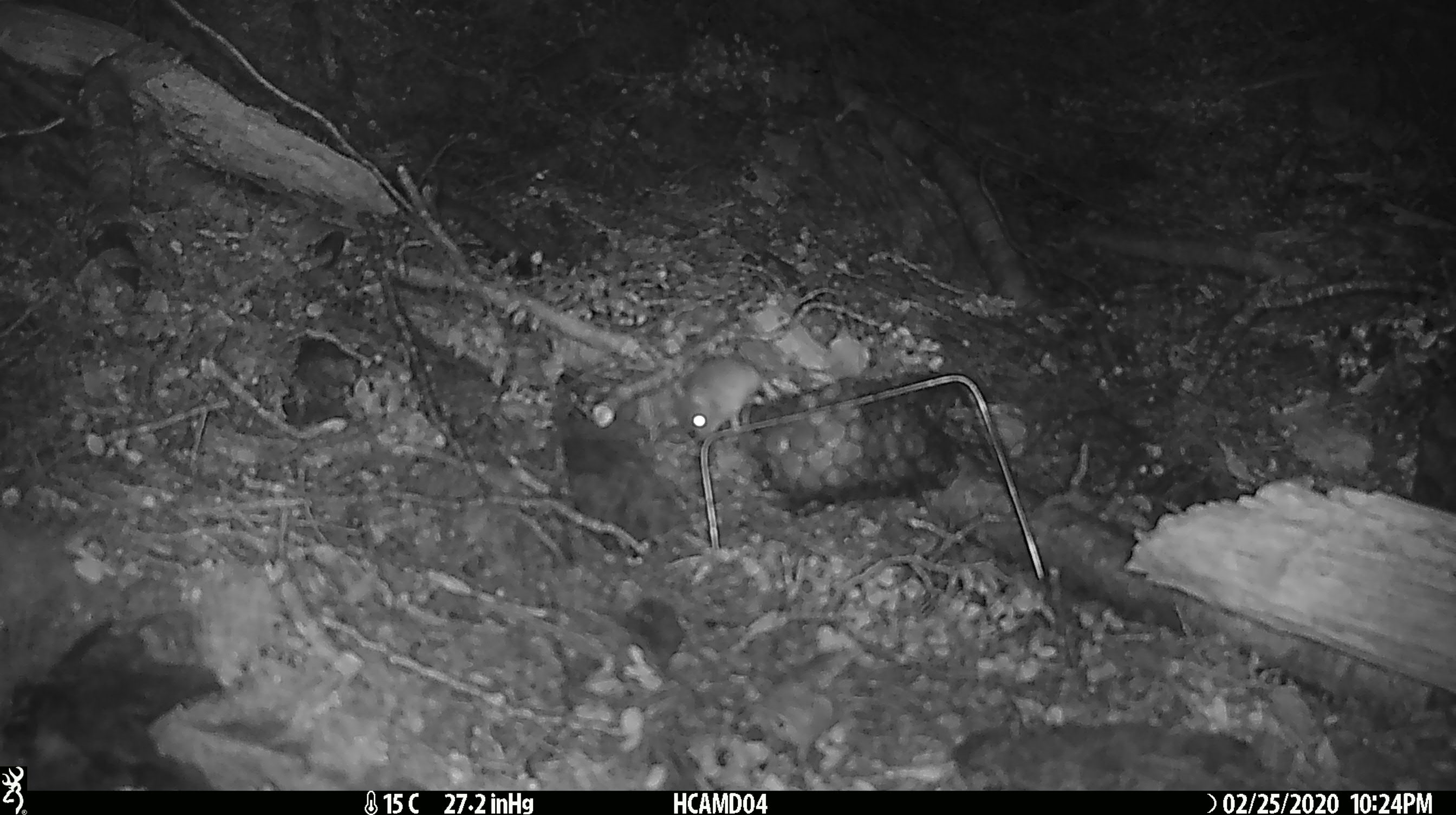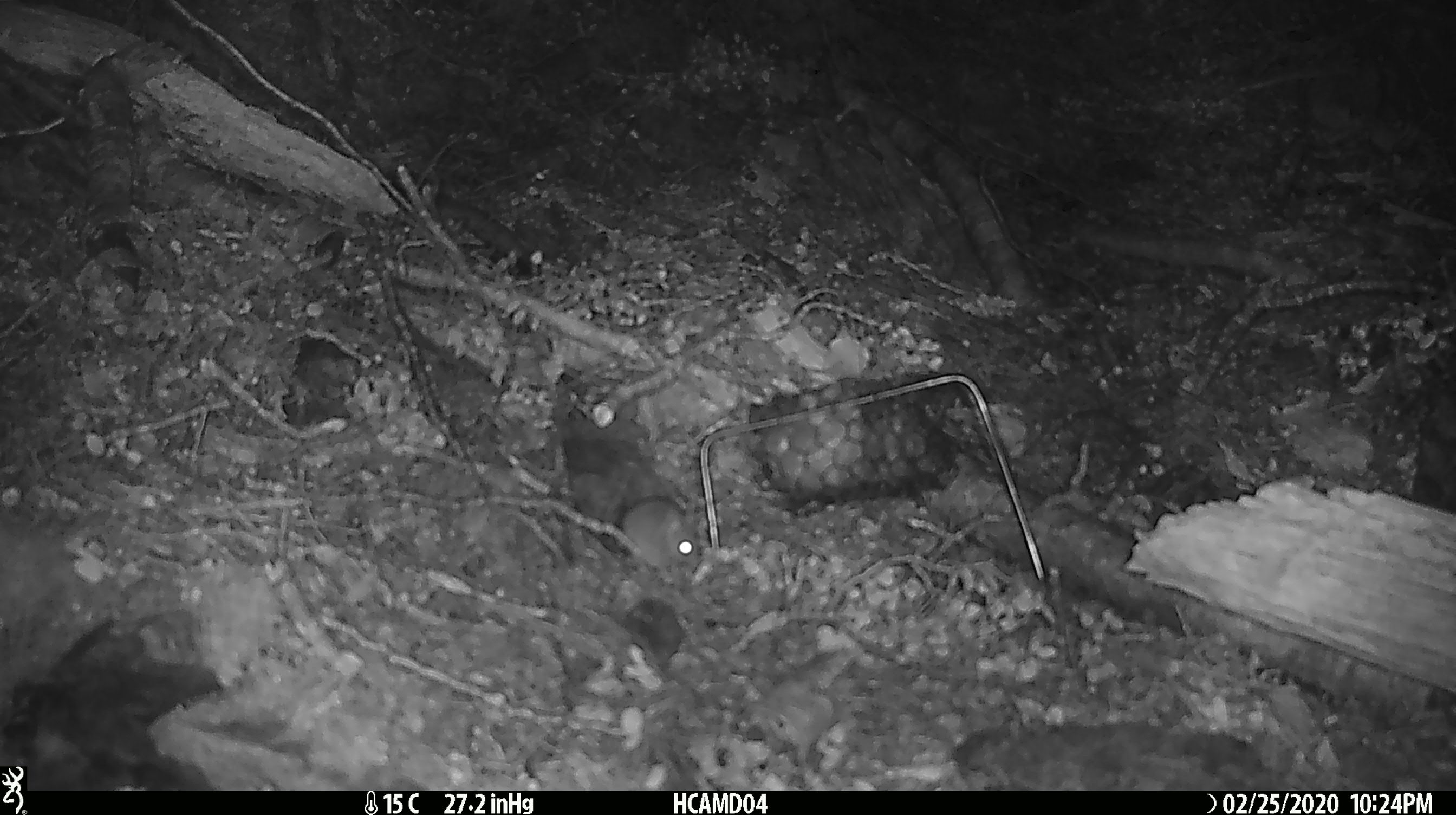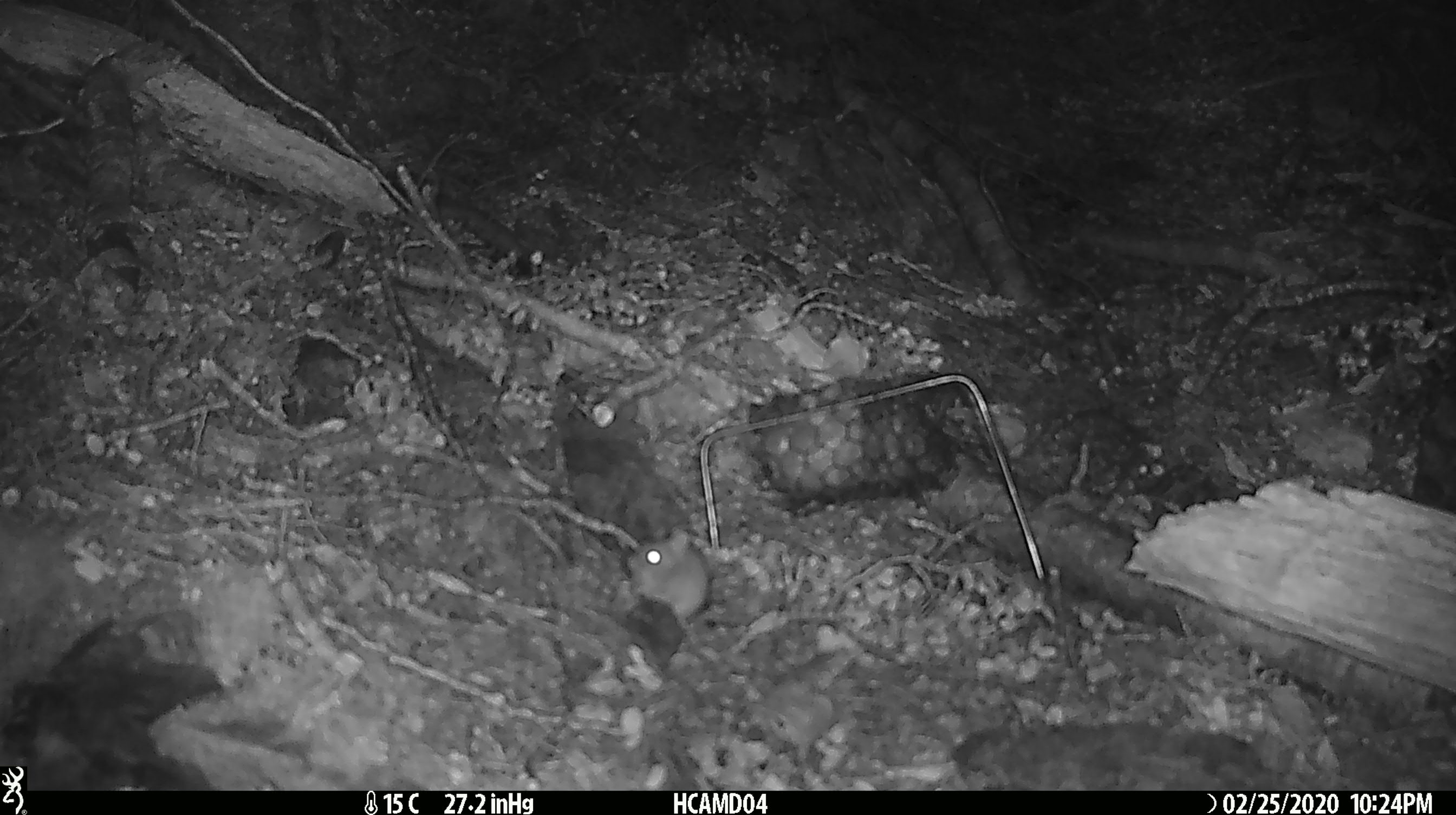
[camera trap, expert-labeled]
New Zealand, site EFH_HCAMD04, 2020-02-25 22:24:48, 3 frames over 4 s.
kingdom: Animalia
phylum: Chordata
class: Mammalia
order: Rodentia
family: Muridae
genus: Mus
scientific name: Mus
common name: mouse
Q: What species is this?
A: Mouse (Mus).